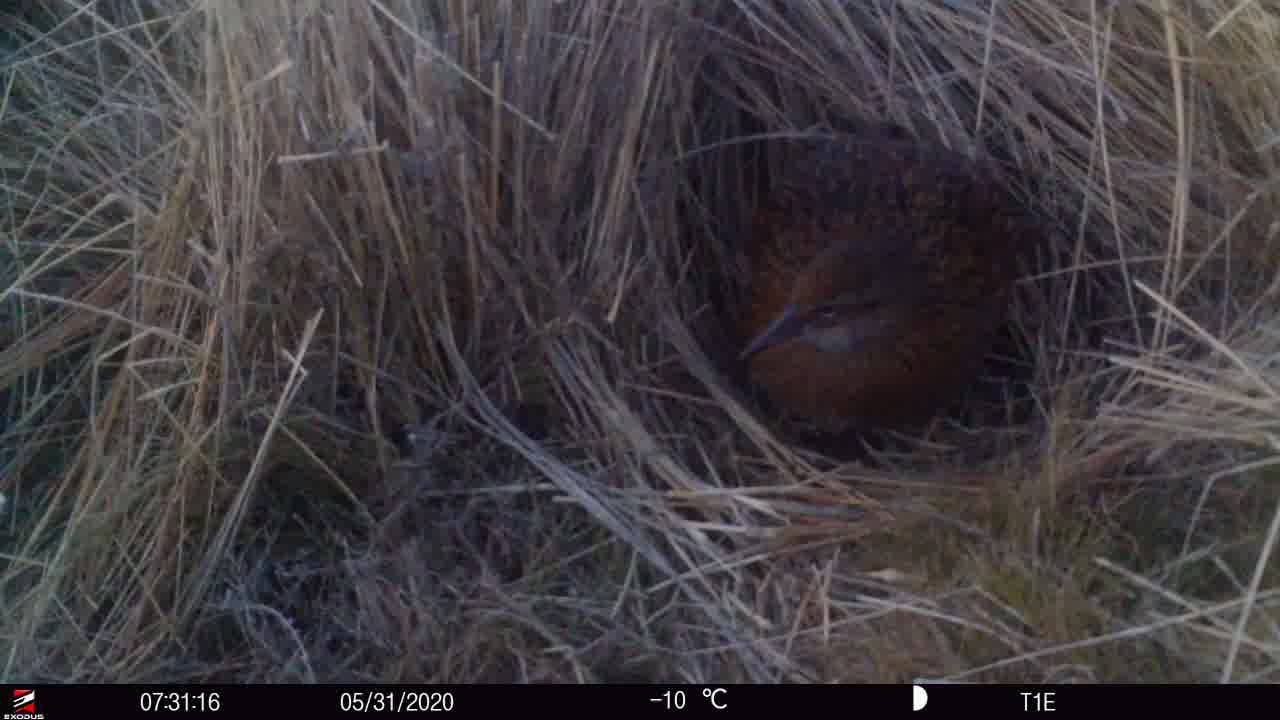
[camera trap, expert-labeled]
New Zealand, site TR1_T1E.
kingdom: Animalia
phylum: Chordata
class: Aves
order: Gruiformes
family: Rallidae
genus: Gallirallus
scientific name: Gallirallus australis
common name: weka